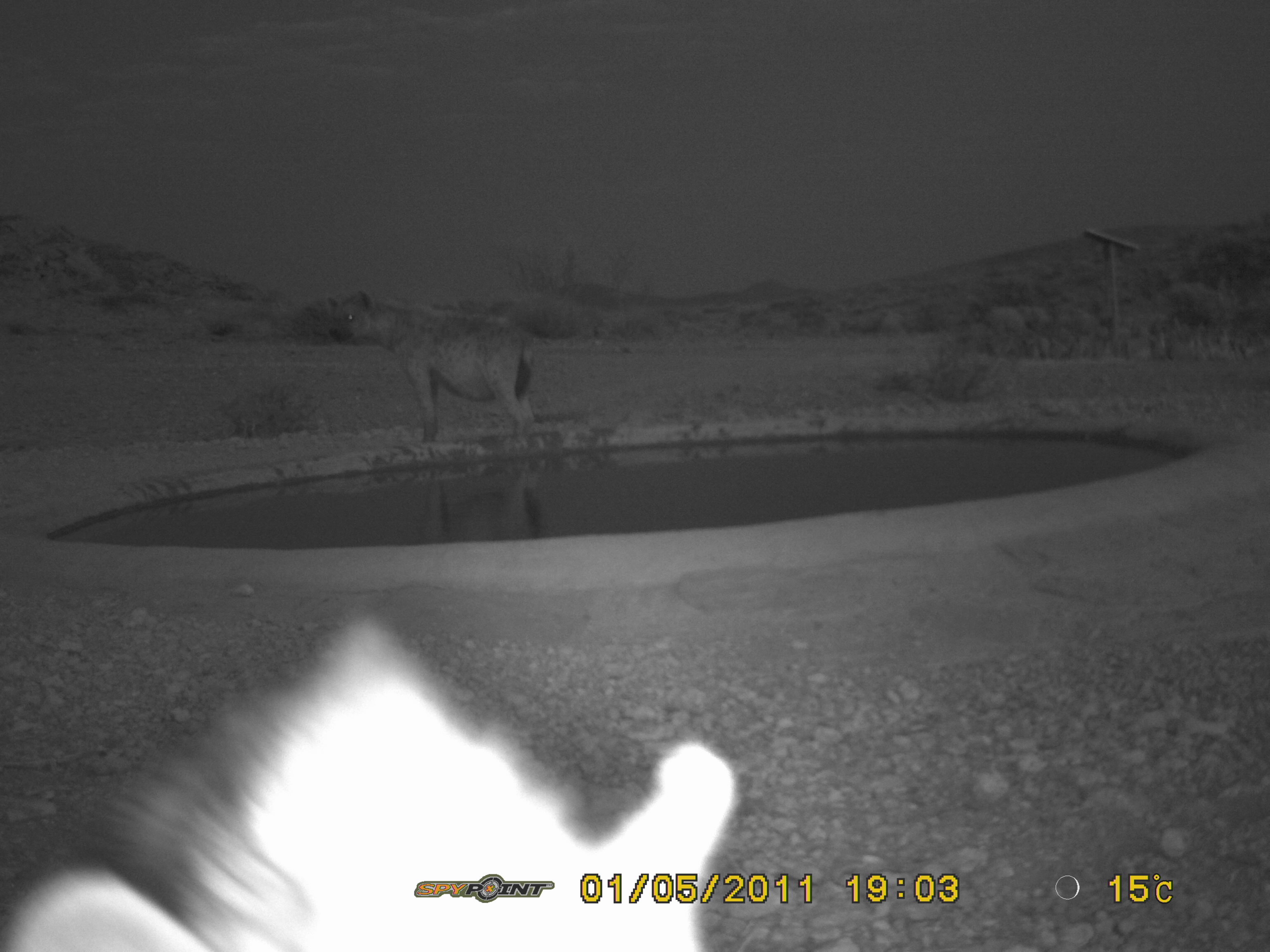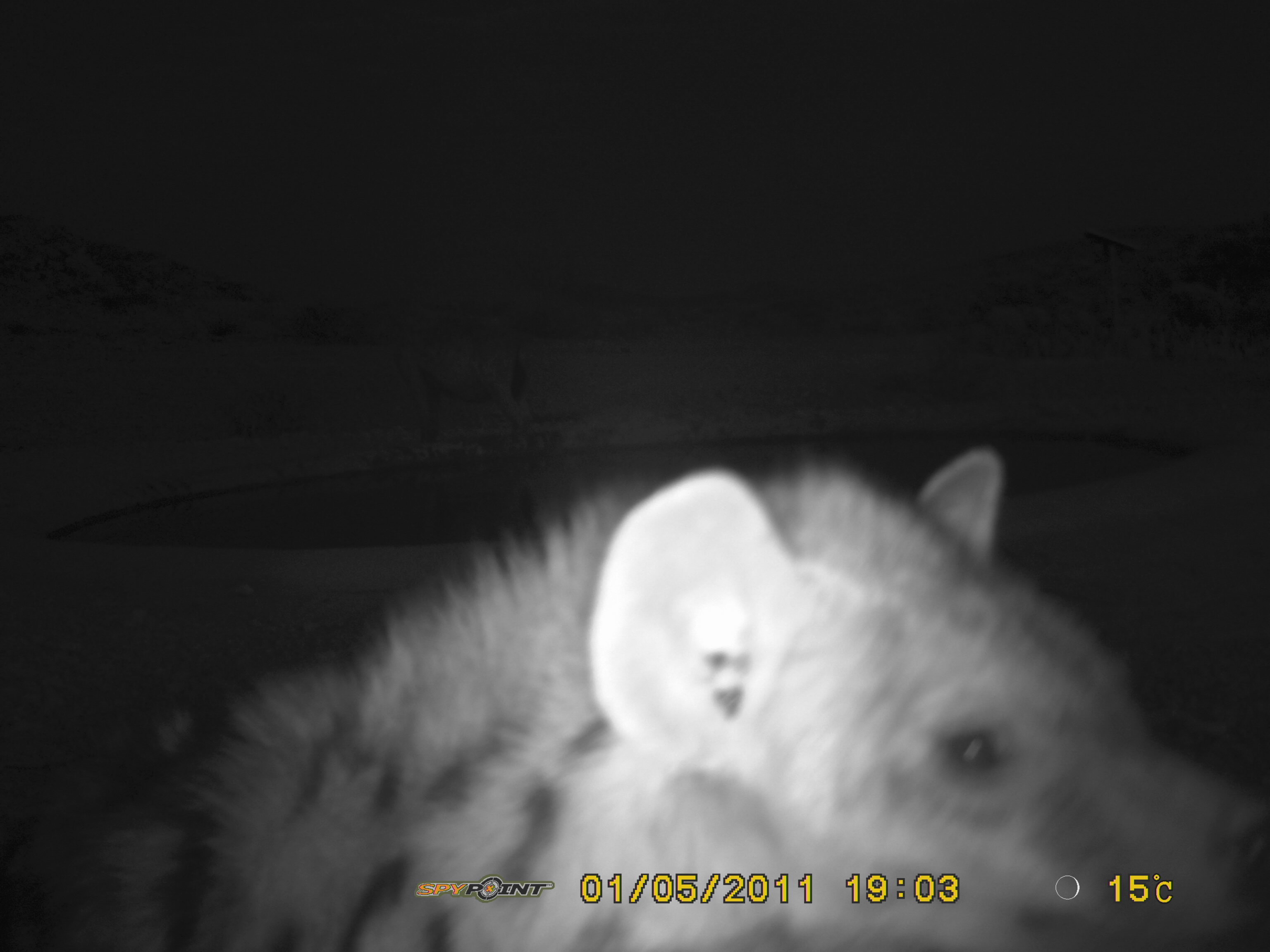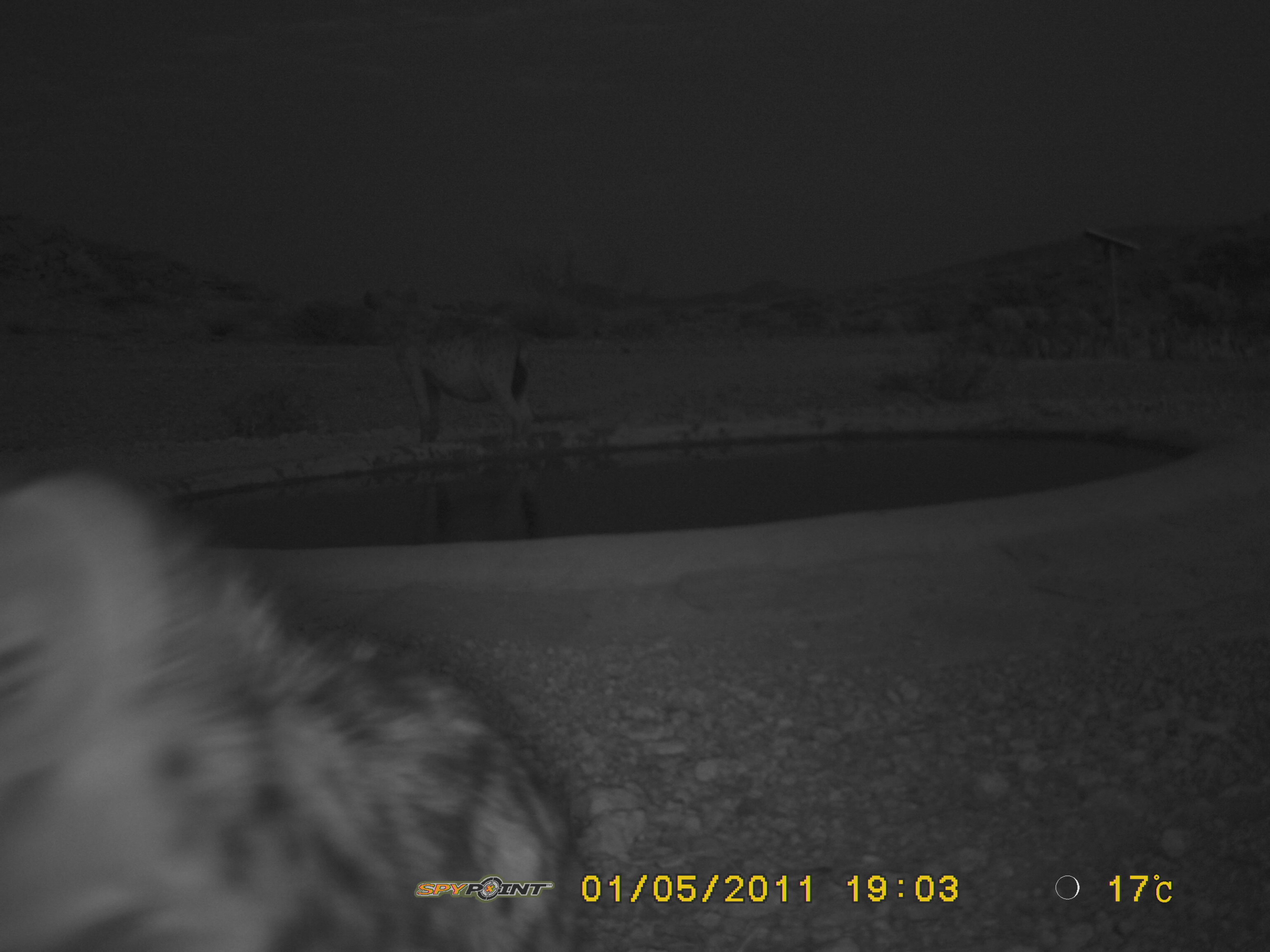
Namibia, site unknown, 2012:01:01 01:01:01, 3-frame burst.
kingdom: Animalia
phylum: Chordata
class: Mammalia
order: Carnivora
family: Hyaenidae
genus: Crocuta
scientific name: Crocuta crocuta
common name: spotted hyena